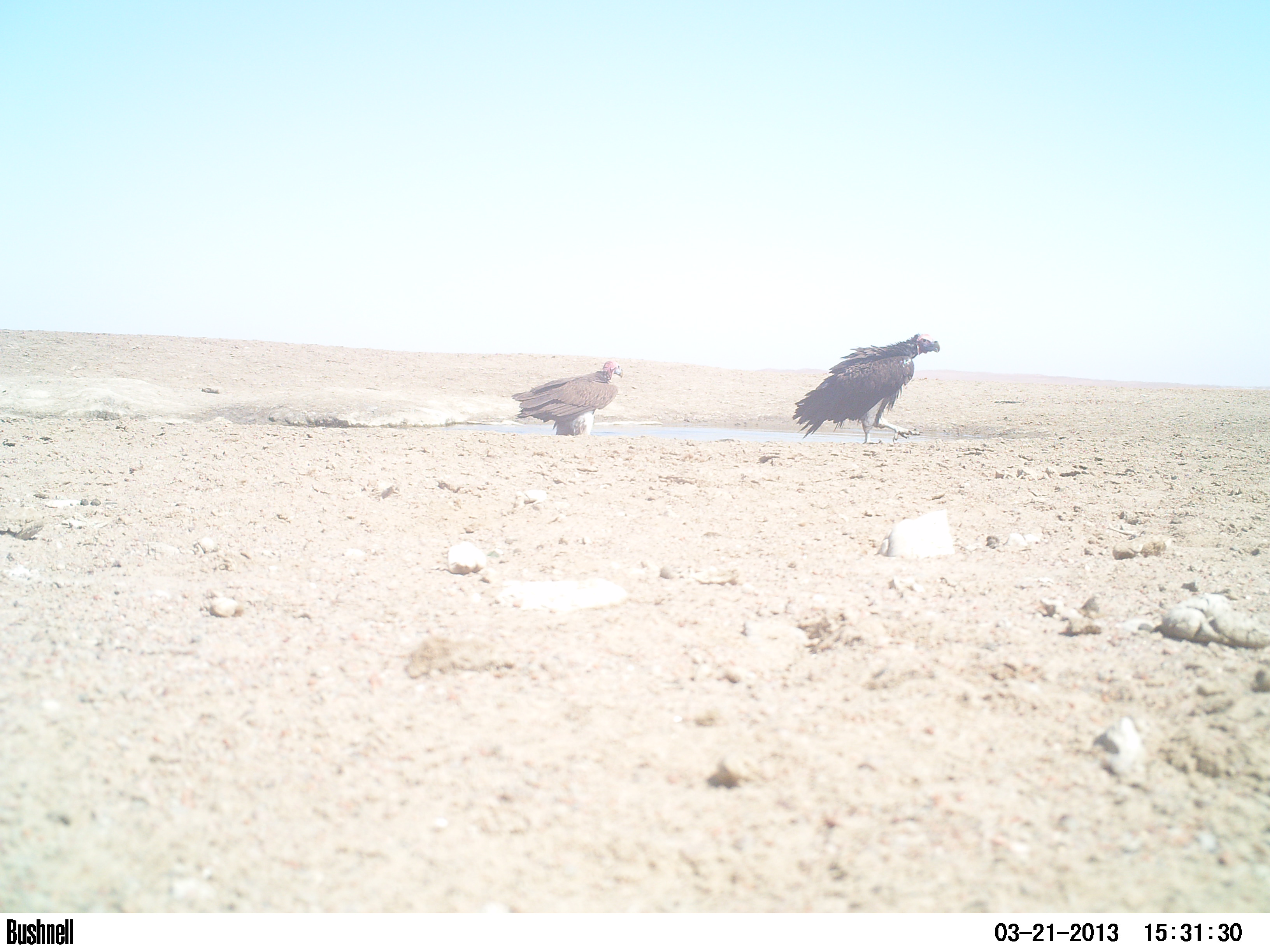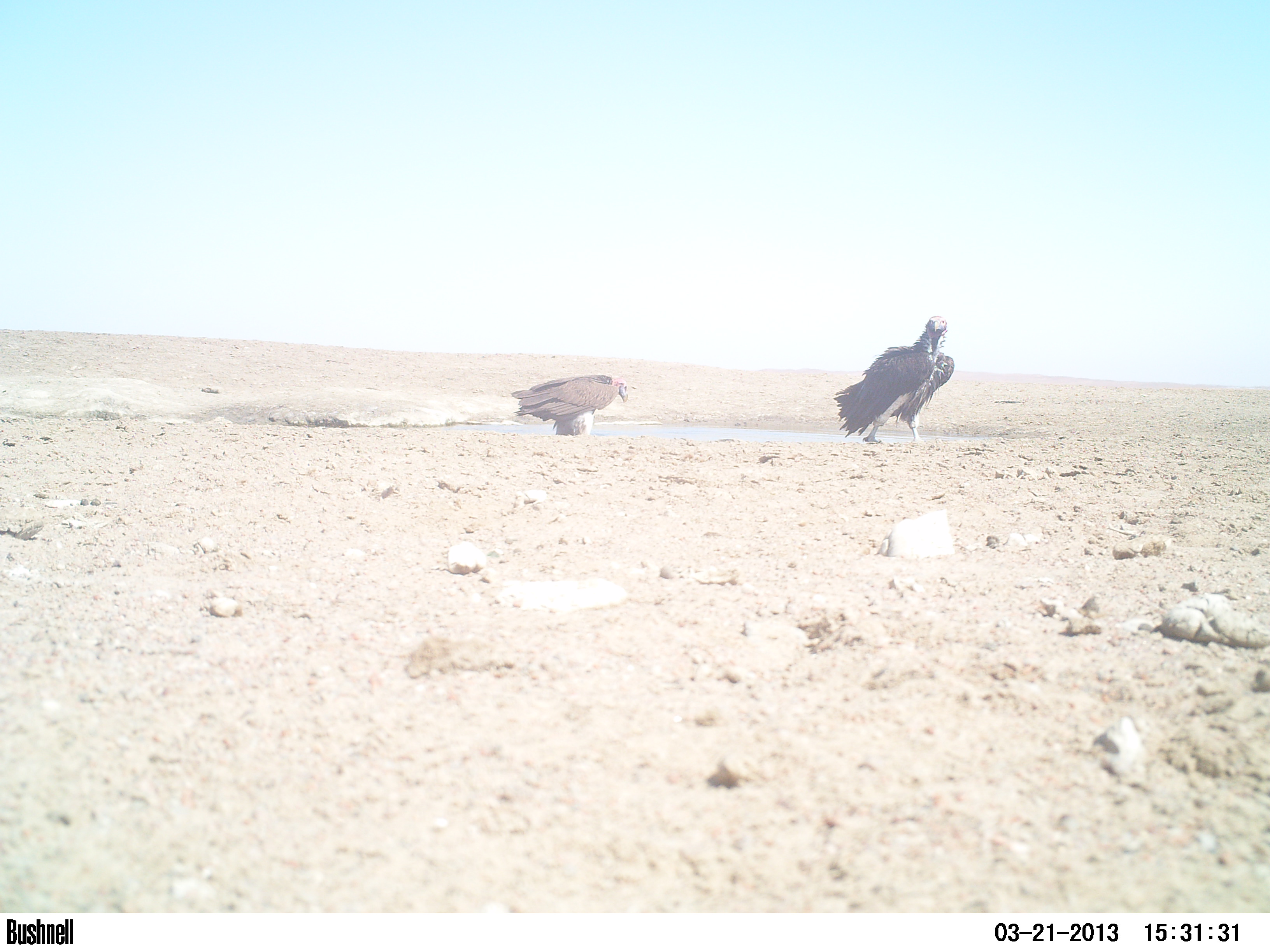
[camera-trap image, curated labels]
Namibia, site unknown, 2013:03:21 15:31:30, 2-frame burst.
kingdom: Animalia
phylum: Chordata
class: Aves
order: Accipitriformes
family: Accipitridae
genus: Torgos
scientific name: Torgos tracheliotos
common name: lappet-faced vulture